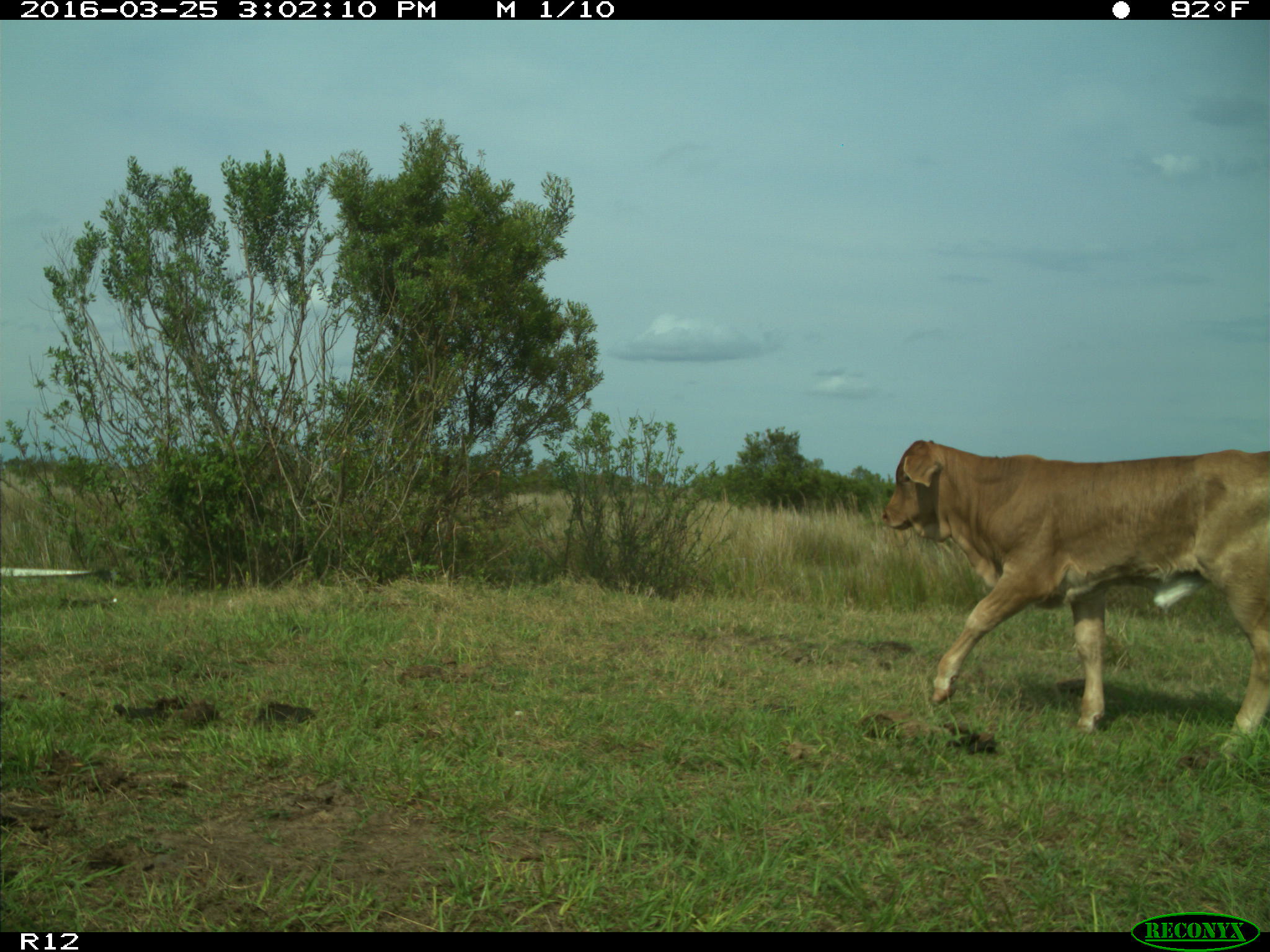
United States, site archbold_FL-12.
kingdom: Animalia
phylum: Chordata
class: Mammalia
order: Artiodactyla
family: Bovidae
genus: Bos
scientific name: Bos taurus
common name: domestic cow